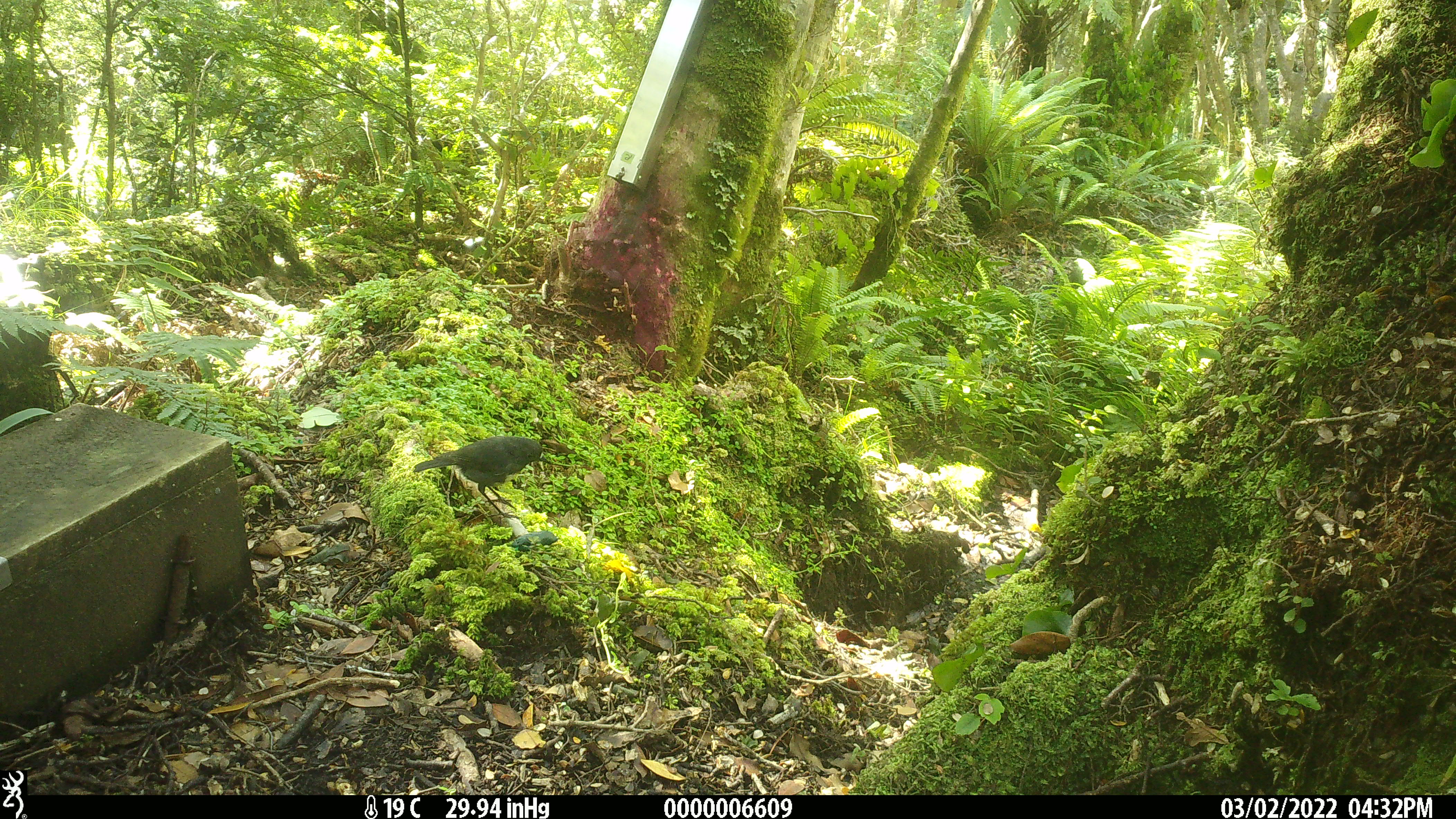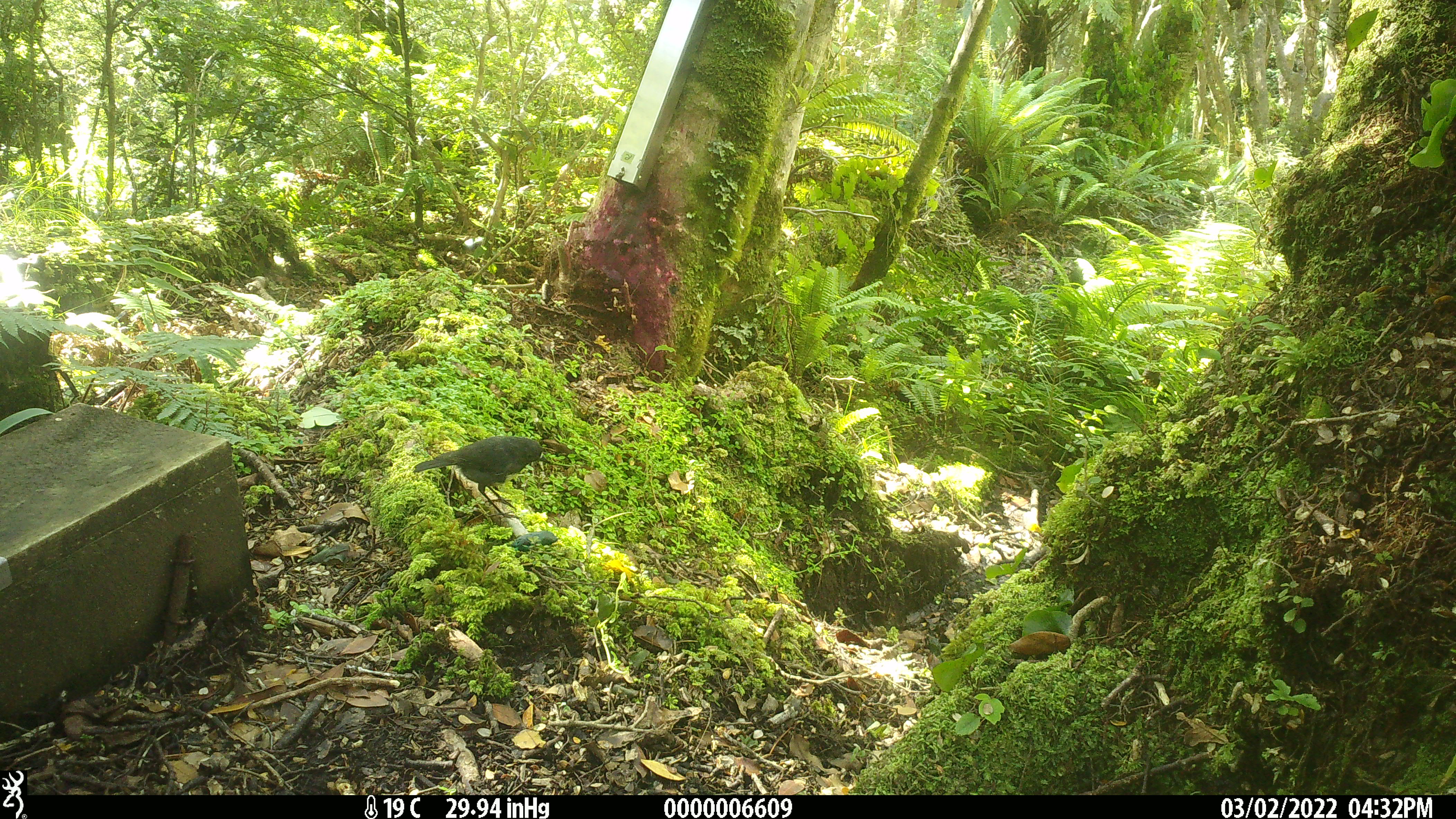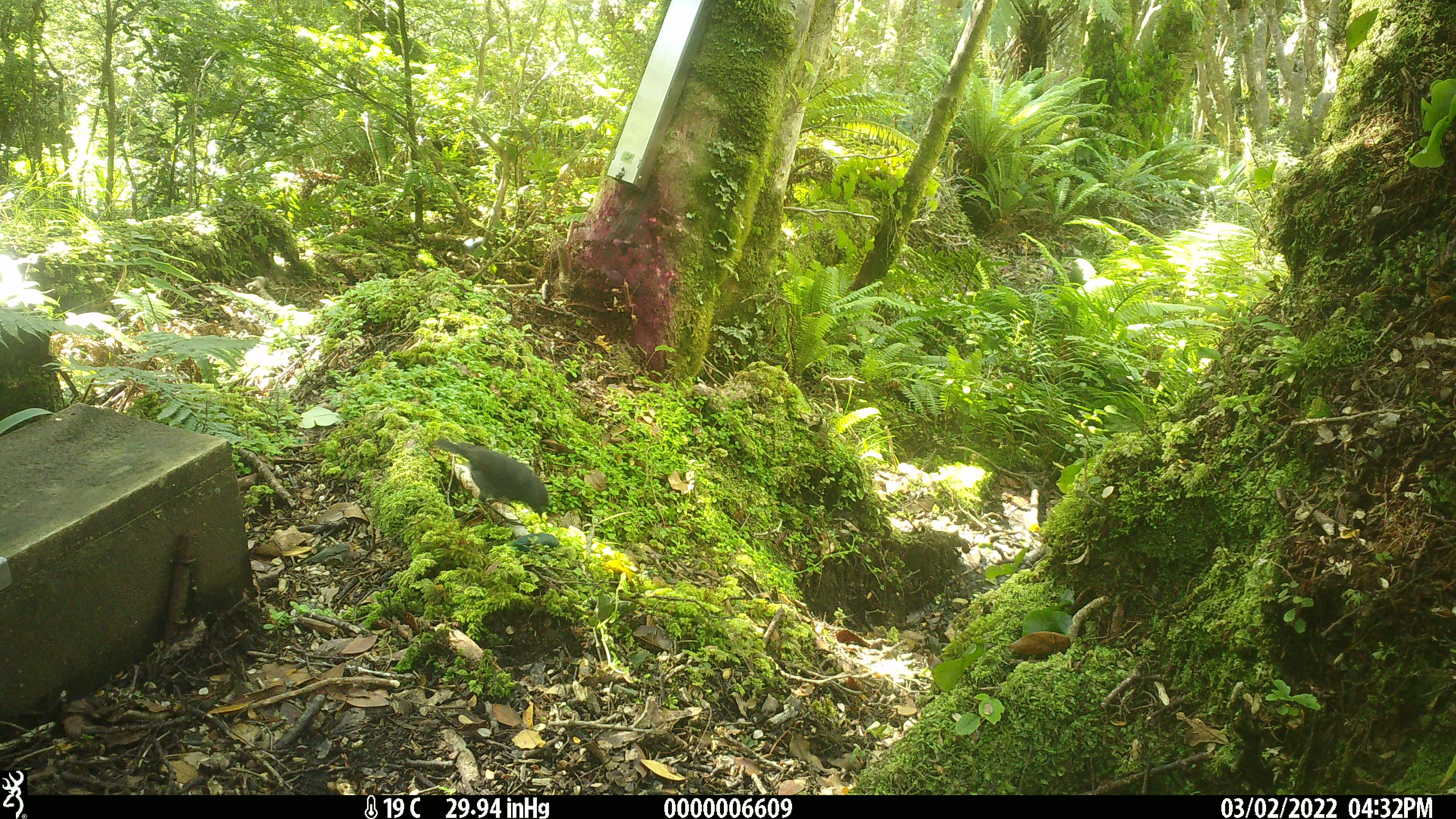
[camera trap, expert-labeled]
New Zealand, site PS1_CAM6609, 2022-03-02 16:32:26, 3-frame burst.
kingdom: Animalia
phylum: Chordata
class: Aves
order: Passeriformes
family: Petroicidae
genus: Petroica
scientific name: Petroica australis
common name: new zealand robin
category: robin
Robin (new zealand robin) (Petroica australis).